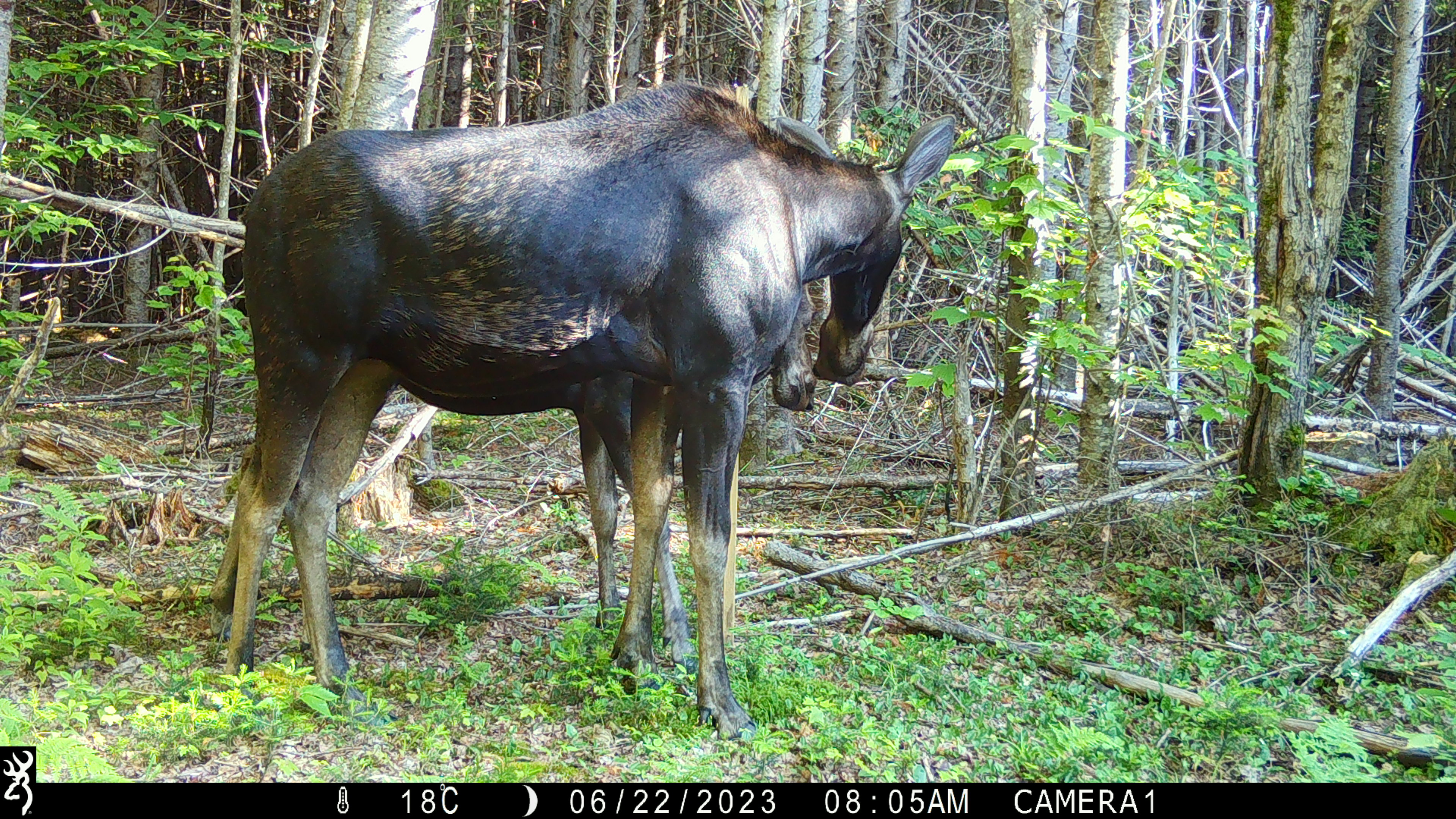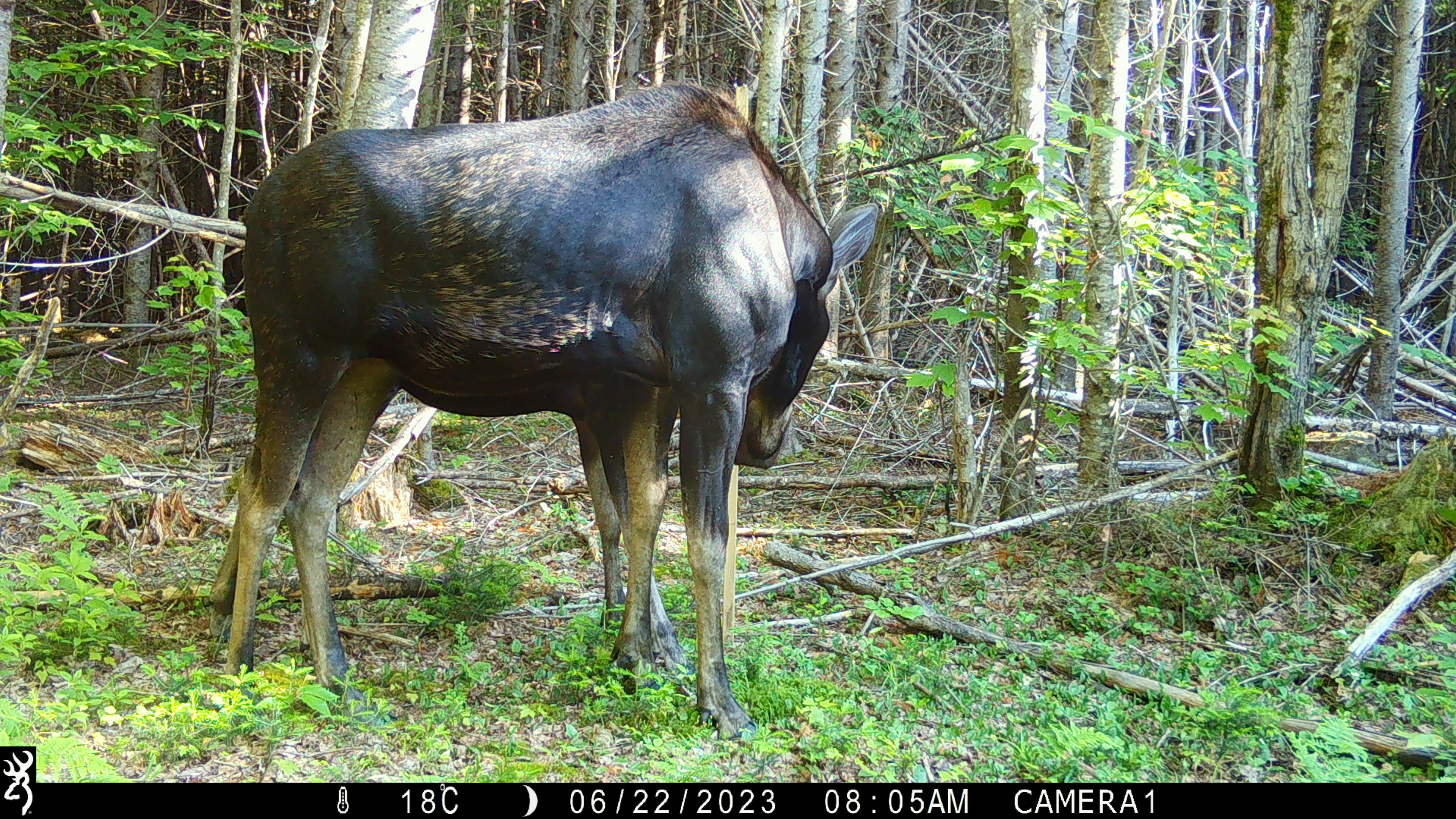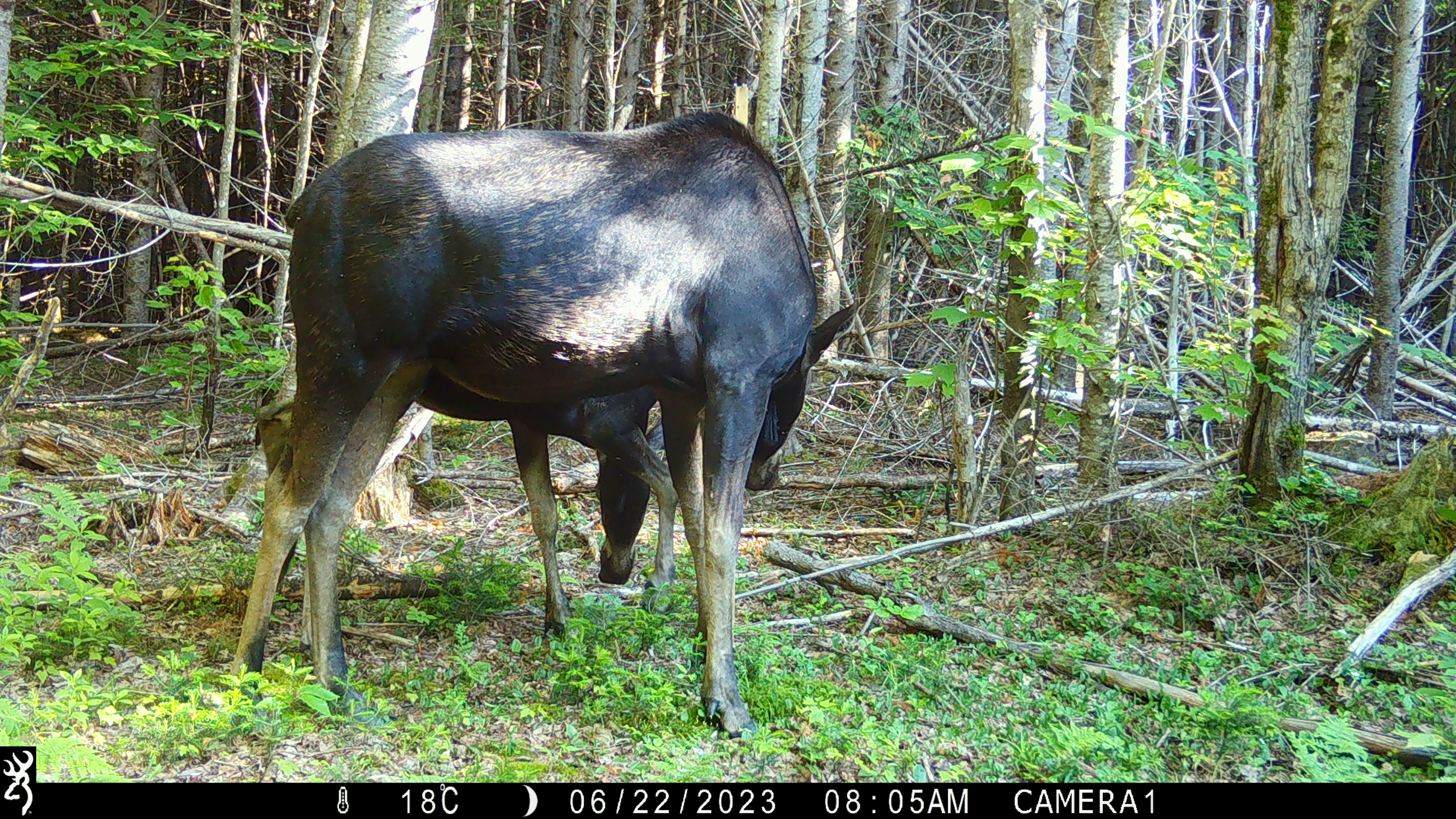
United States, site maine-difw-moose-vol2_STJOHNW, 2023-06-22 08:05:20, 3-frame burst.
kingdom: Animalia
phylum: Chordata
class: Mammalia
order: Artiodactyla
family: Cervidae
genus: Alces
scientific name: Alces alces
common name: moose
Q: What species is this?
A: Moose (Alces alces).